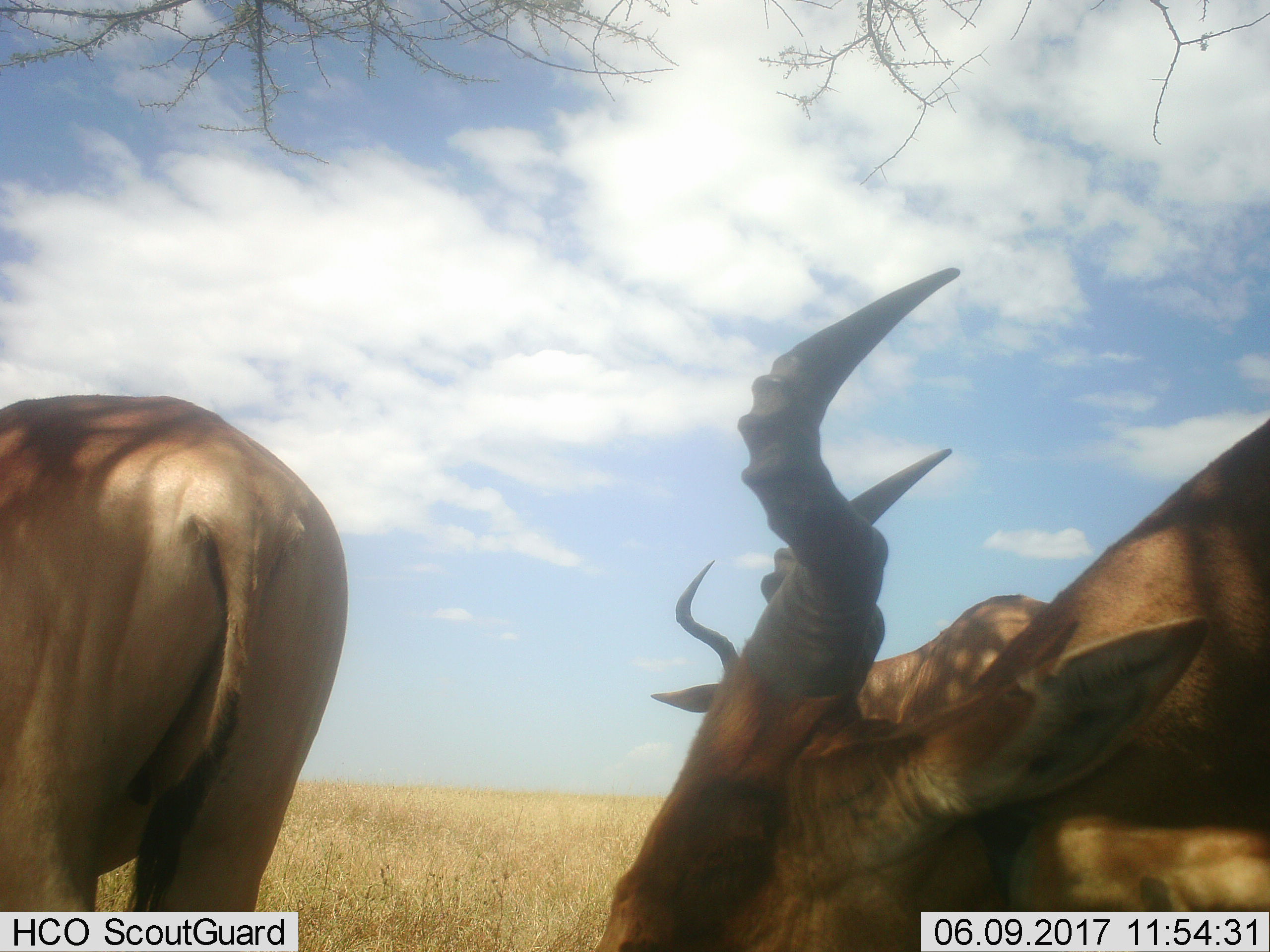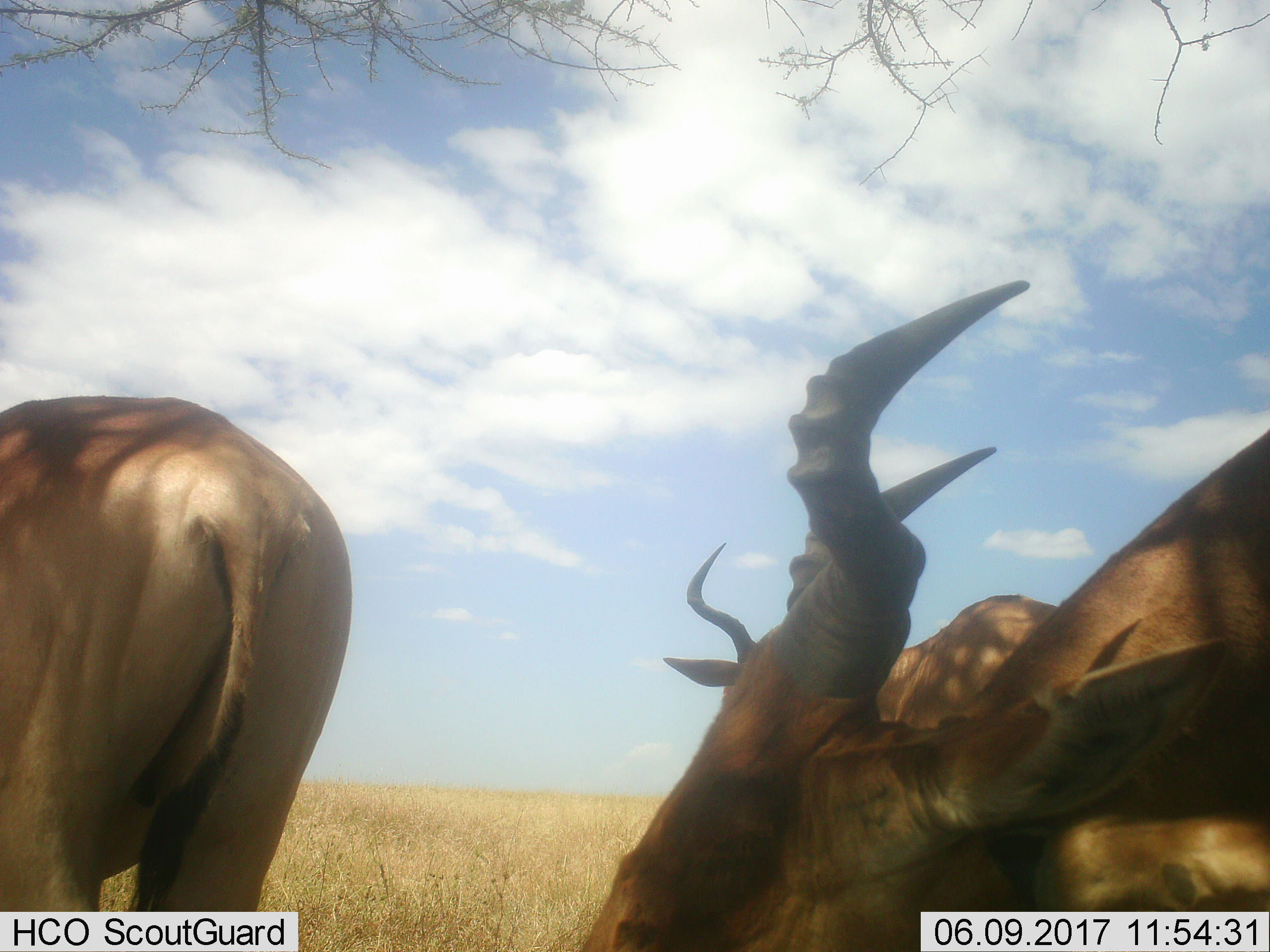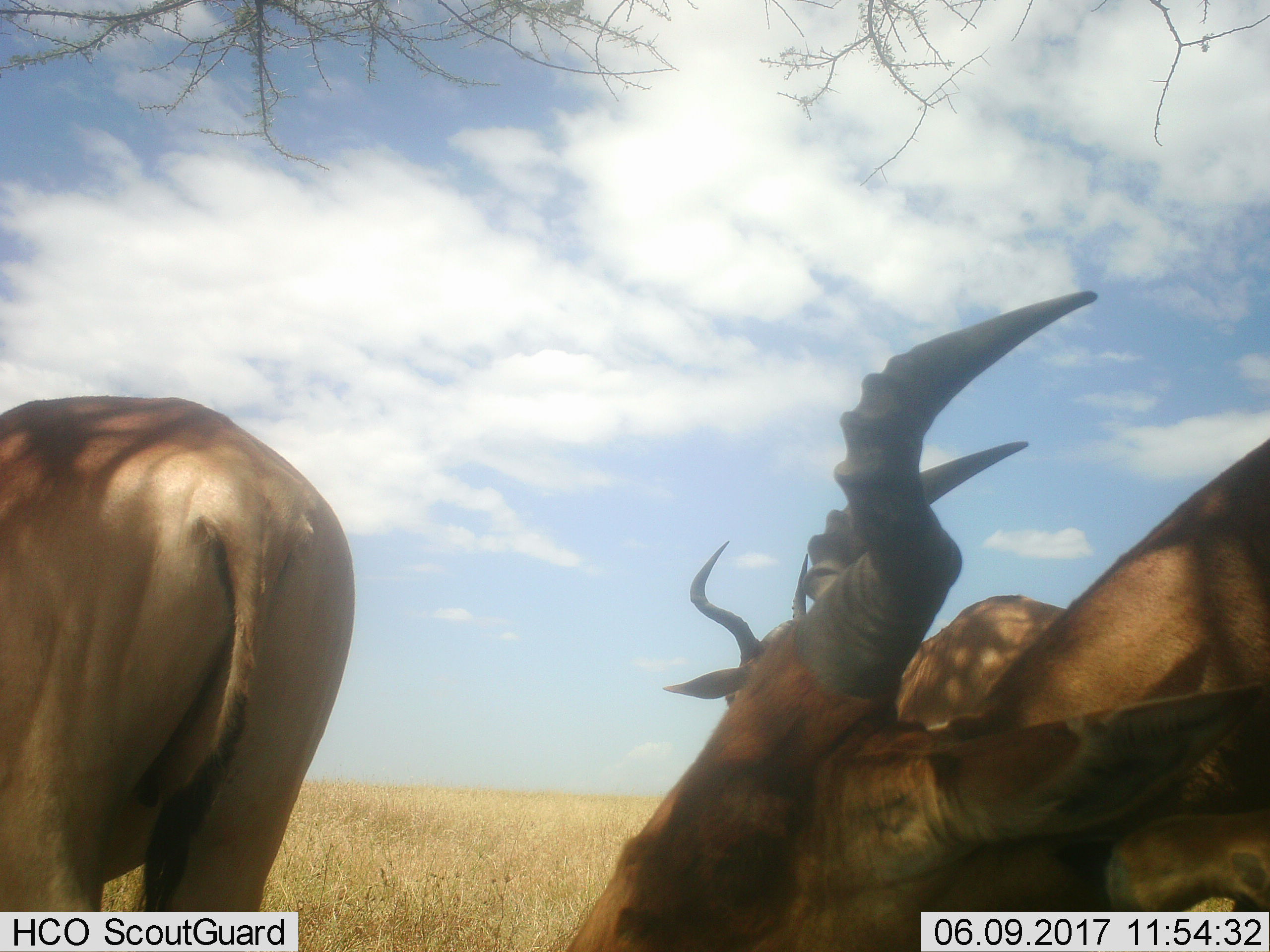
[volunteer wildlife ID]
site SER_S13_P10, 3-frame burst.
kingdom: Animalia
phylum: Chordata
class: Mammalia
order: Artiodactyla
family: Bovidae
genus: Alcelaphus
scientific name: Alcelaphus buselaphus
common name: hartebeest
Hartebeest (Alcelaphus buselaphus), count 3. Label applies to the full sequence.